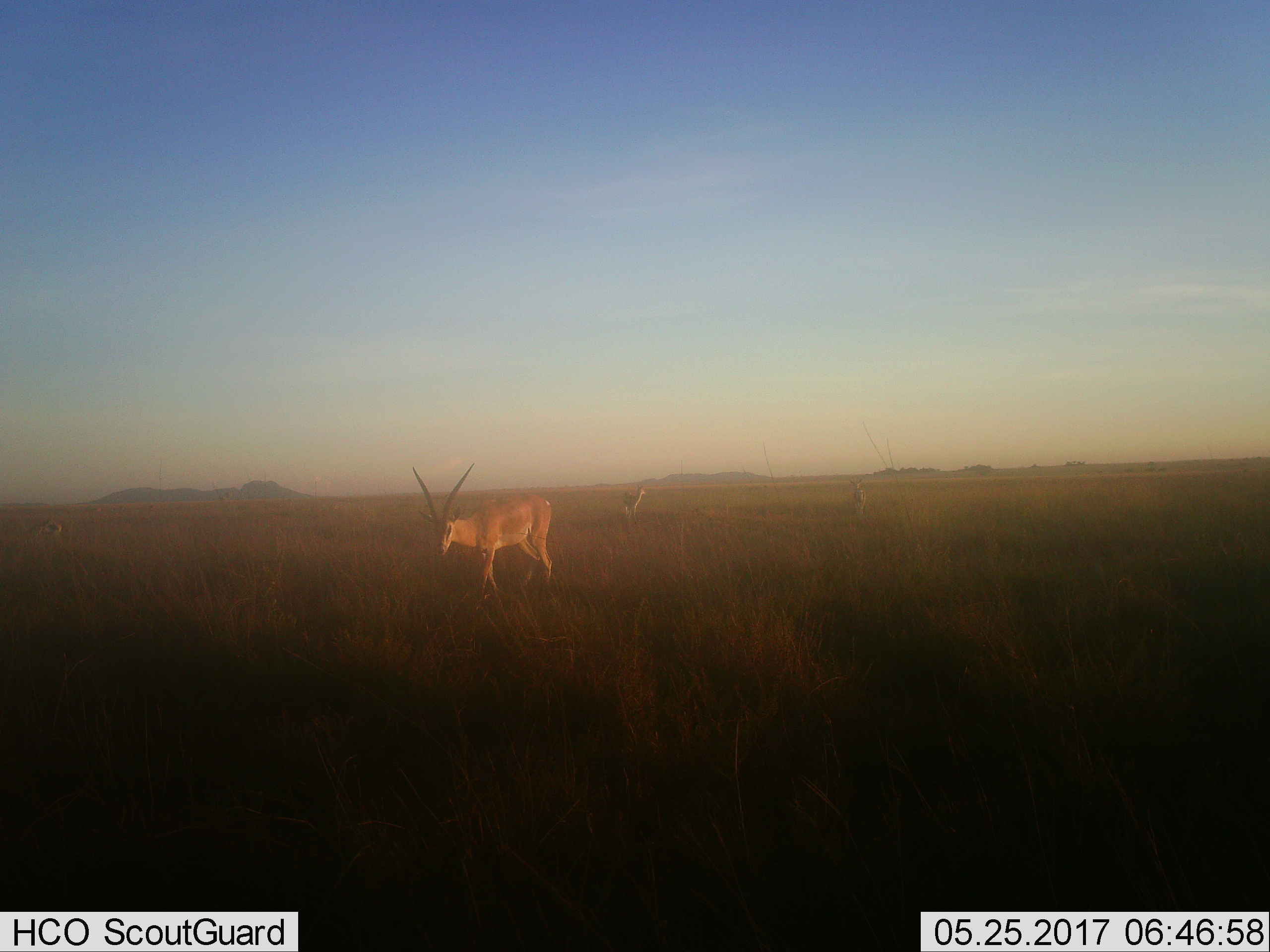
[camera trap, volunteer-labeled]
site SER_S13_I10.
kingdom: Animalia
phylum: Chordata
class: Mammalia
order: Artiodactyla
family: Bovidae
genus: Nanger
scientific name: Nanger granti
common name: grant's gazelle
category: gazellegrants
Gazellegrants (grant's gazelle) (Nanger granti), count 3. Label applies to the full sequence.